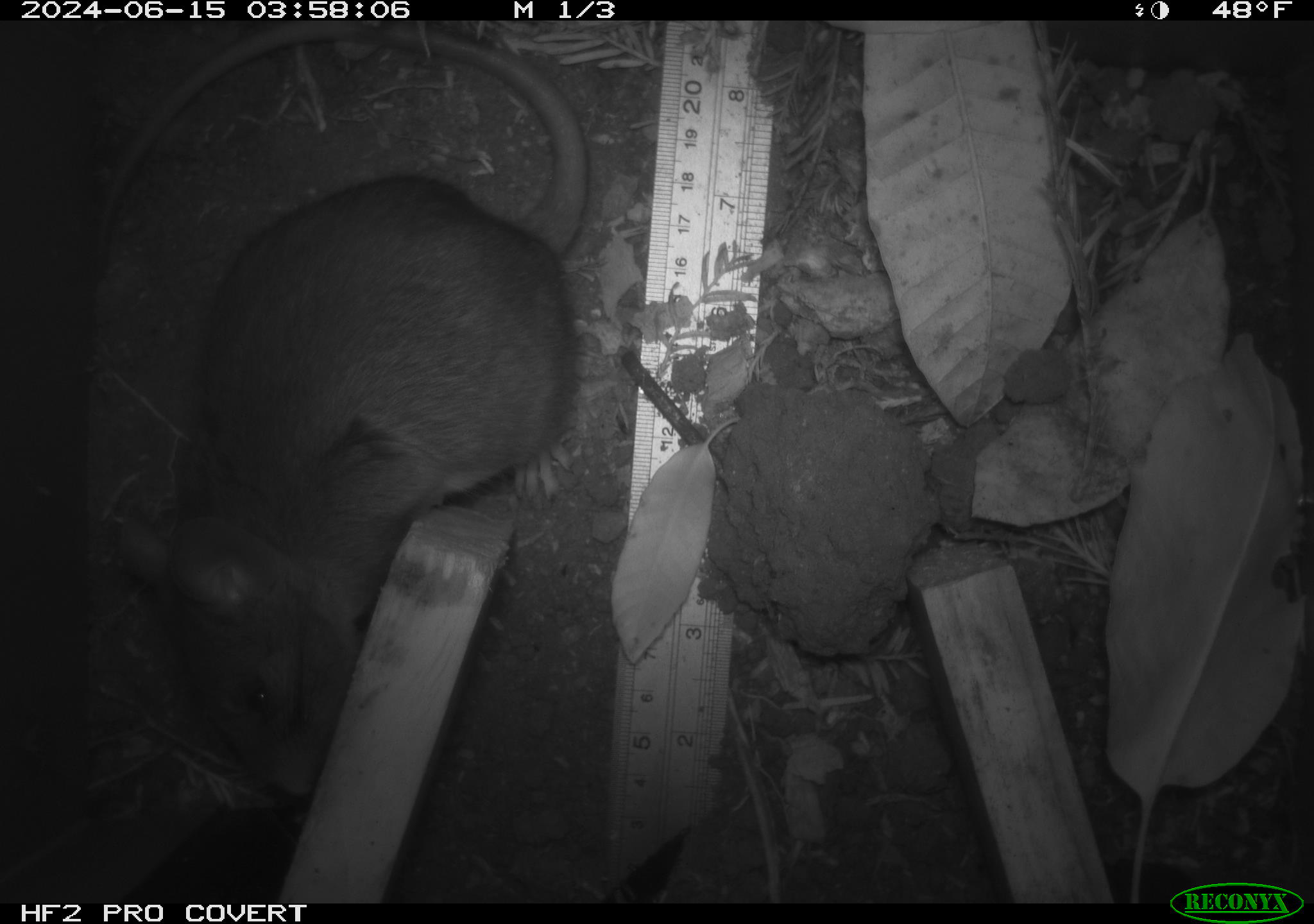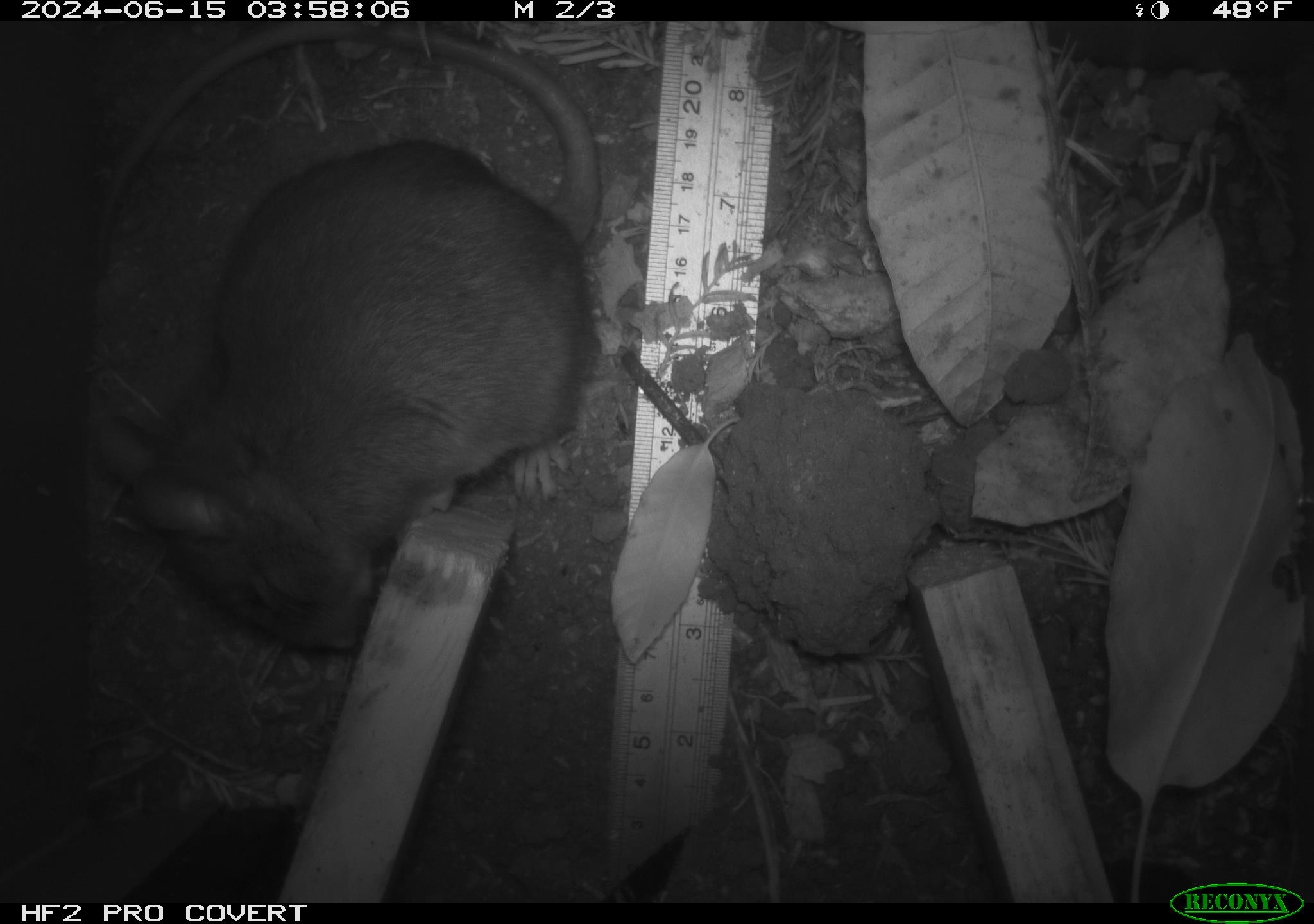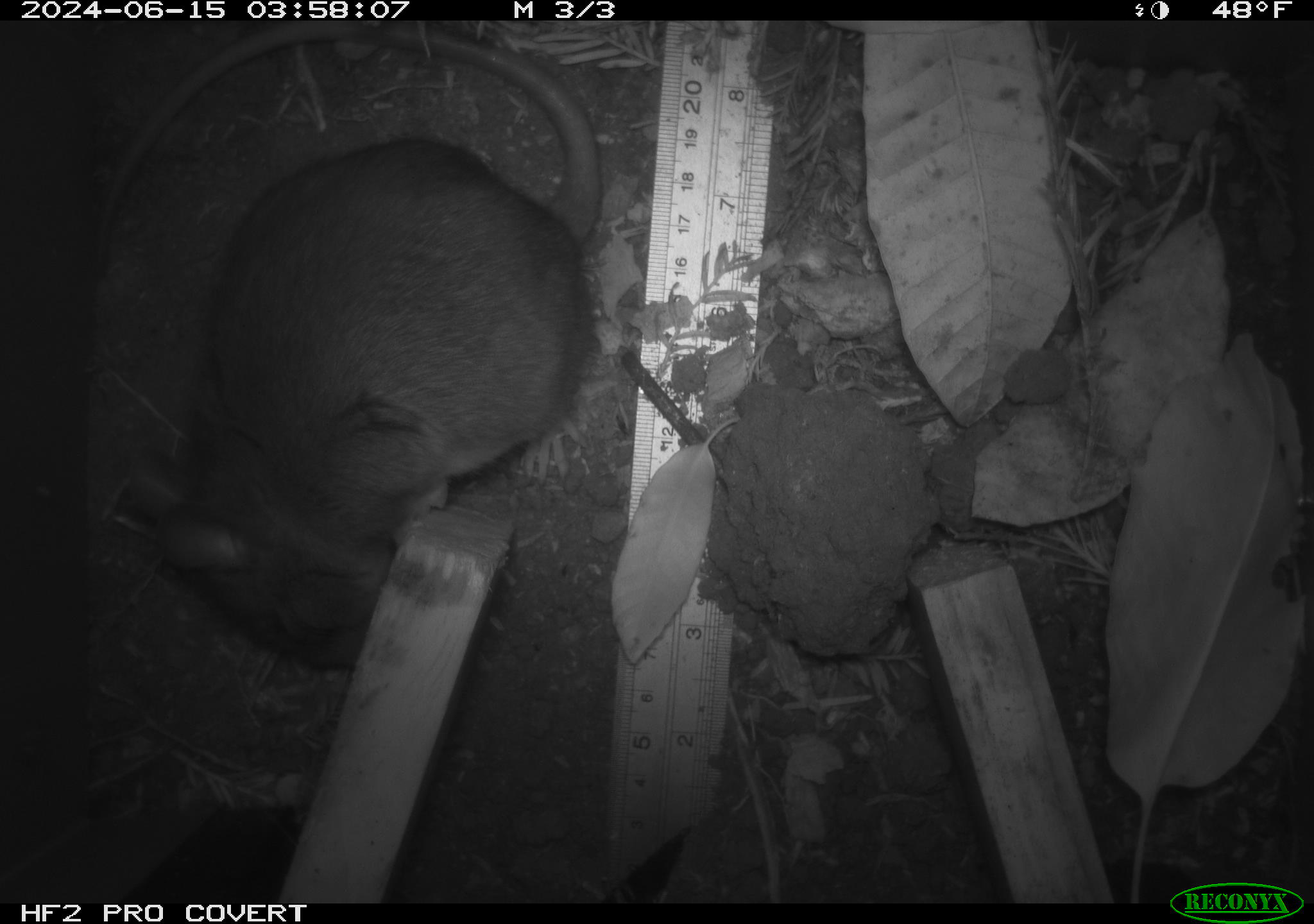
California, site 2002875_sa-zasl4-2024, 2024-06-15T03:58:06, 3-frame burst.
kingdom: Animalia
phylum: Chordata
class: Mammalia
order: Rodentia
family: Cricetidae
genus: Neotoma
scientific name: Neotoma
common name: pack rat or woodrat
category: neotoma species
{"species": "neotoma species (pack rat or woodrat) (Neotoma)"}